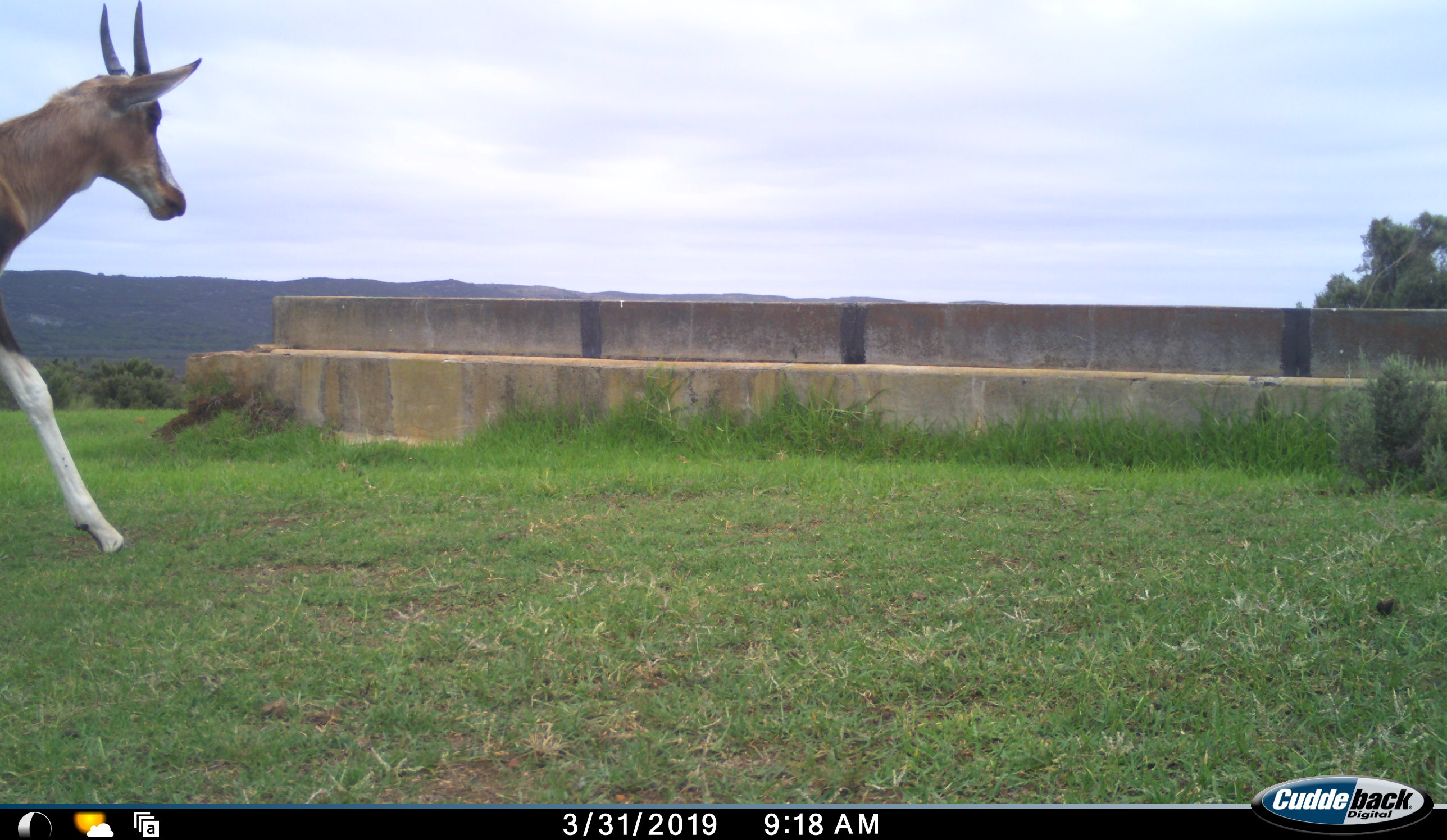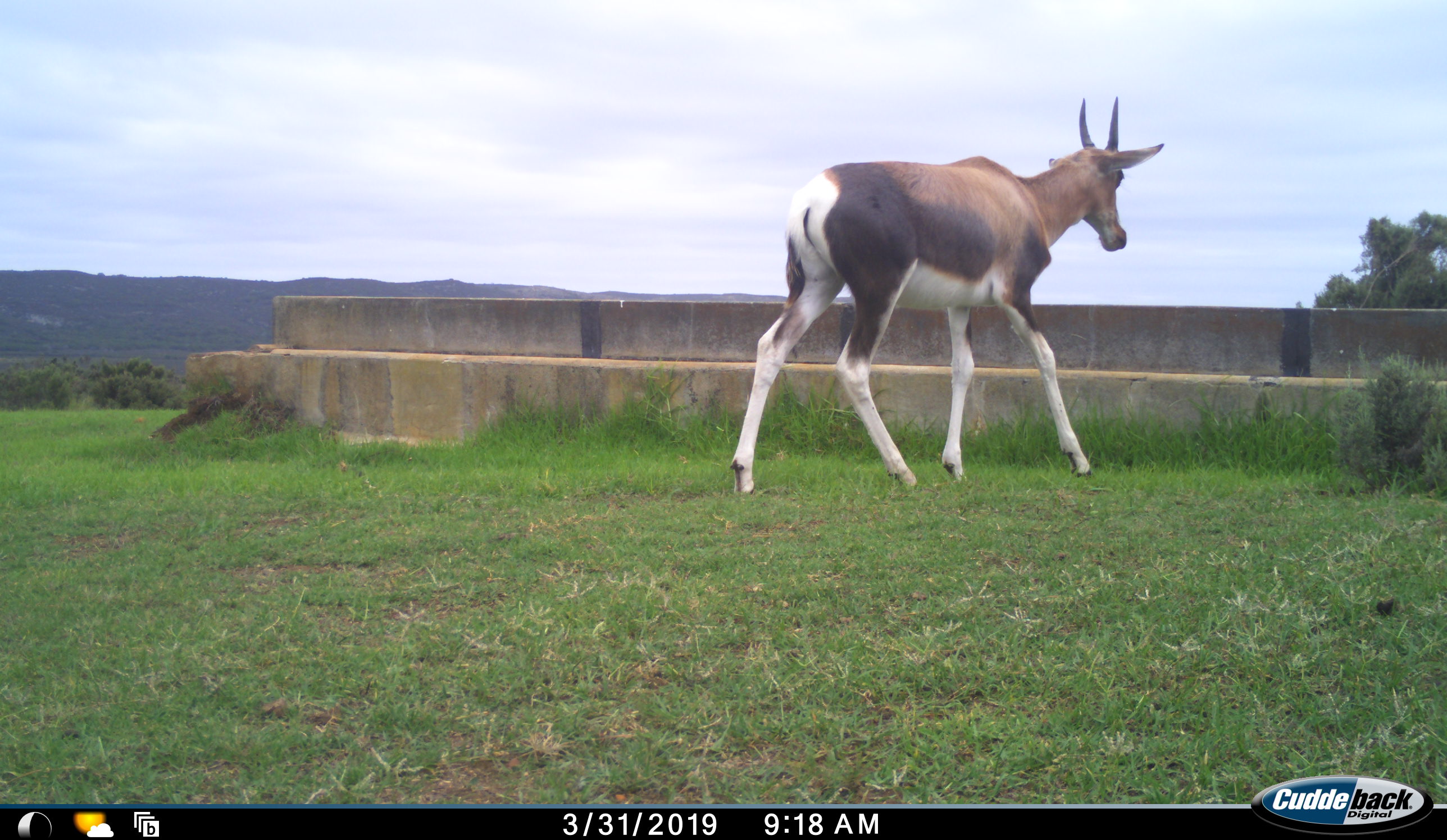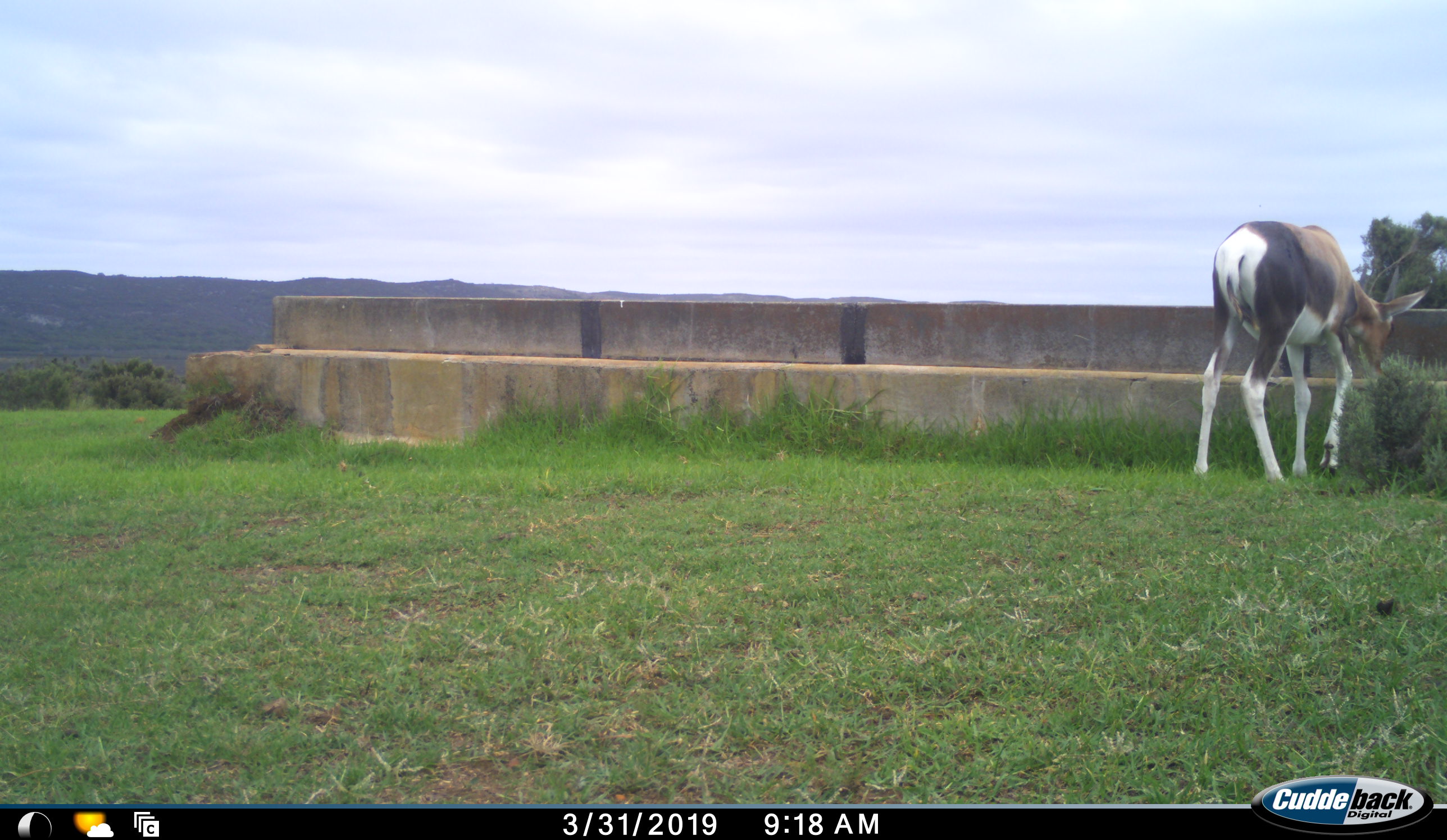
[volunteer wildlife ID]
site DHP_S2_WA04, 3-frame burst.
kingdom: Animalia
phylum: Chordata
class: Mammalia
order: Artiodactyla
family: Bovidae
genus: Damaliscus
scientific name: Damaliscus pygargus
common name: bontebok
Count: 1.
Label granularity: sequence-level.